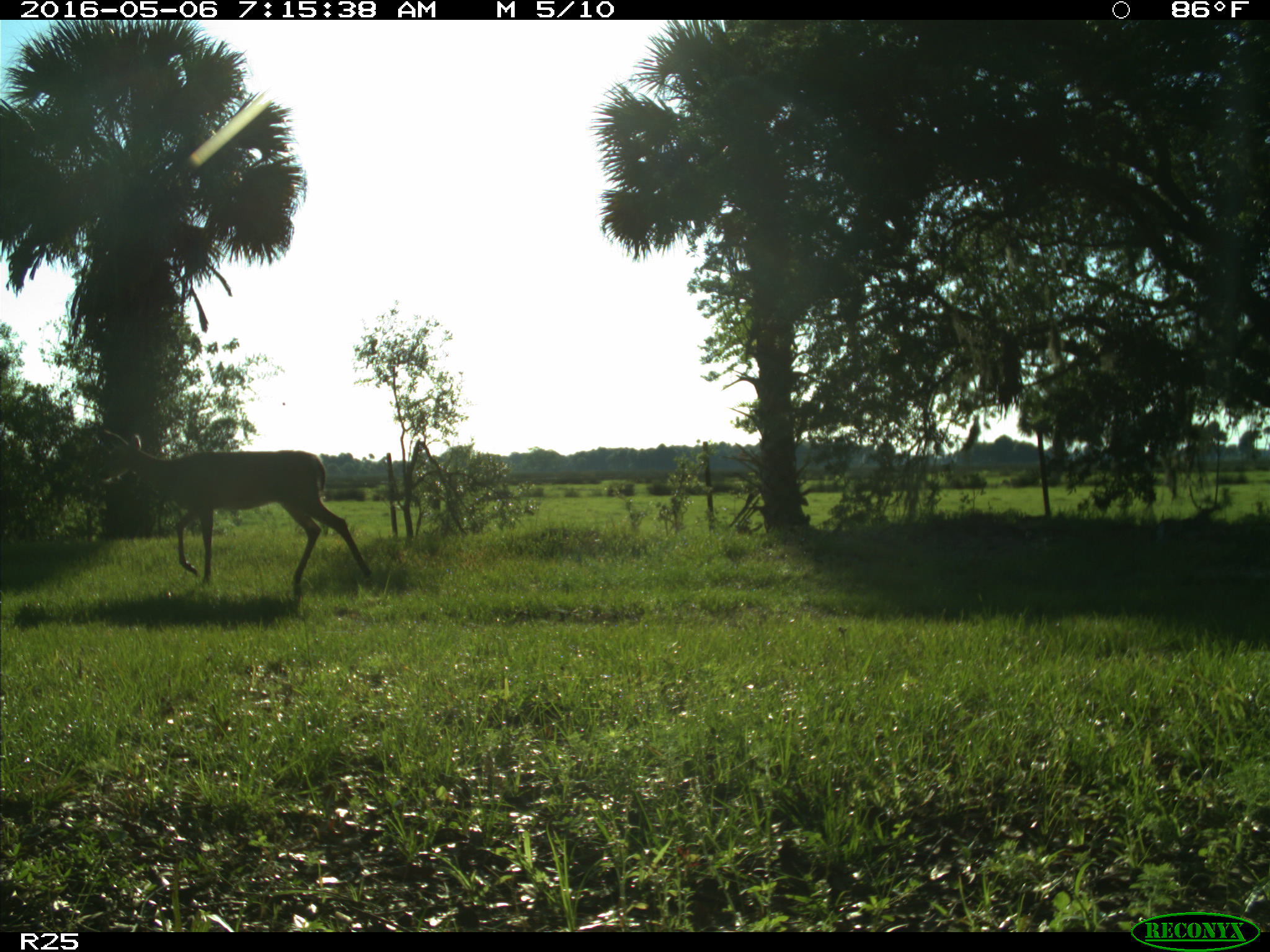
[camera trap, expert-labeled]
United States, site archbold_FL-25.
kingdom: Animalia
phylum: Chordata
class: Mammalia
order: Artiodactyla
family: Cervidae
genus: Odocoileus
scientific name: Odocoileus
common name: deer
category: unidentified deer